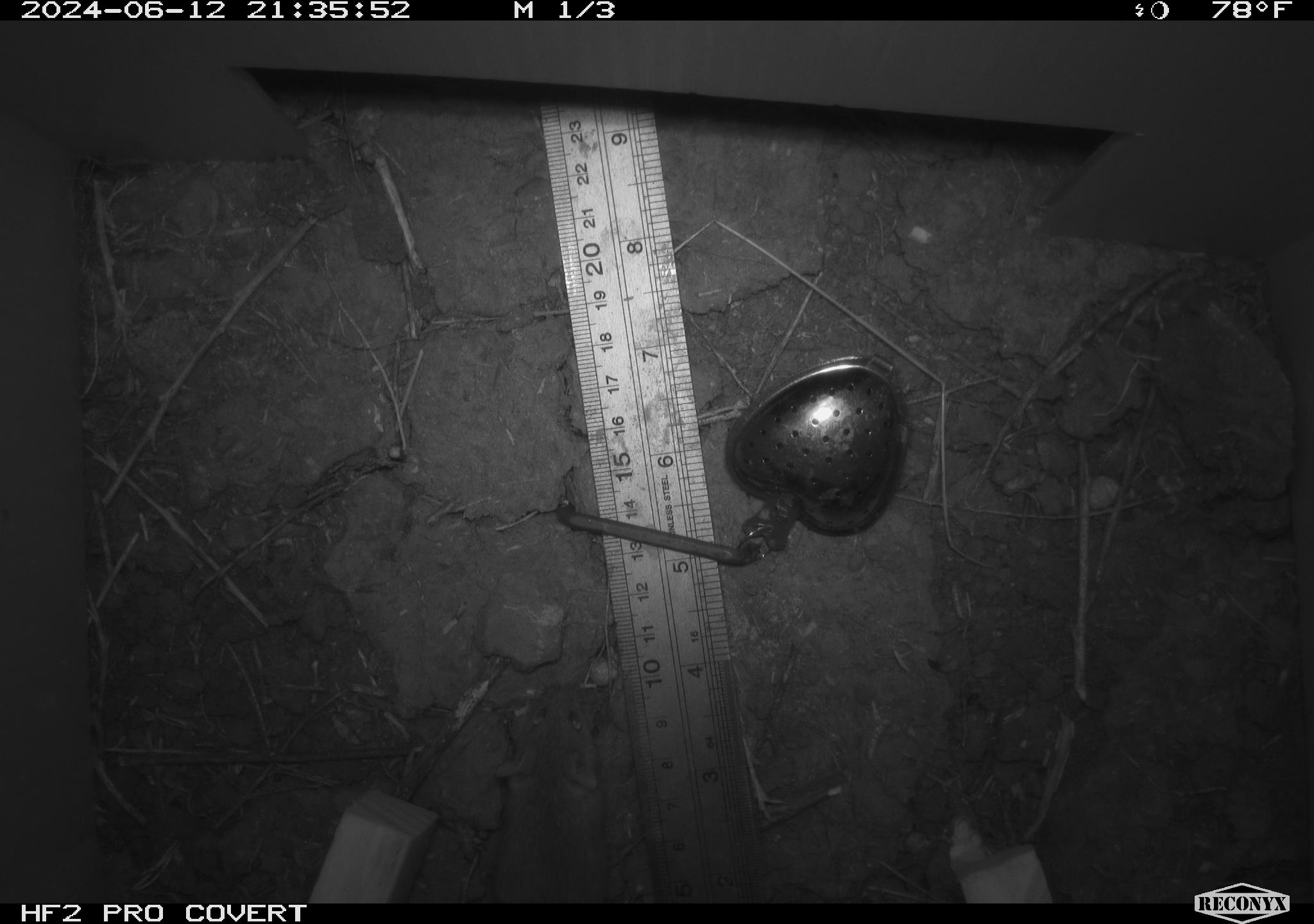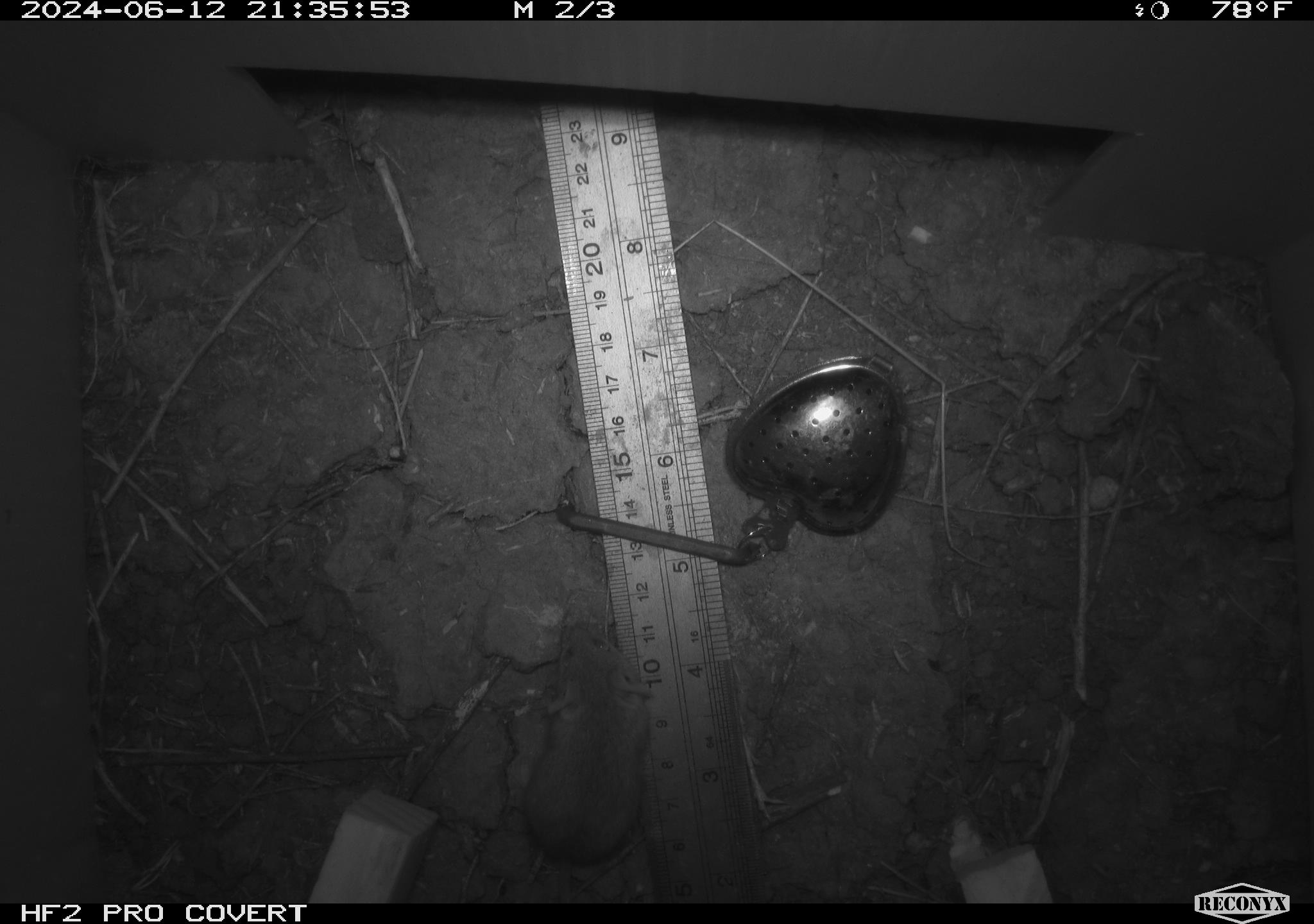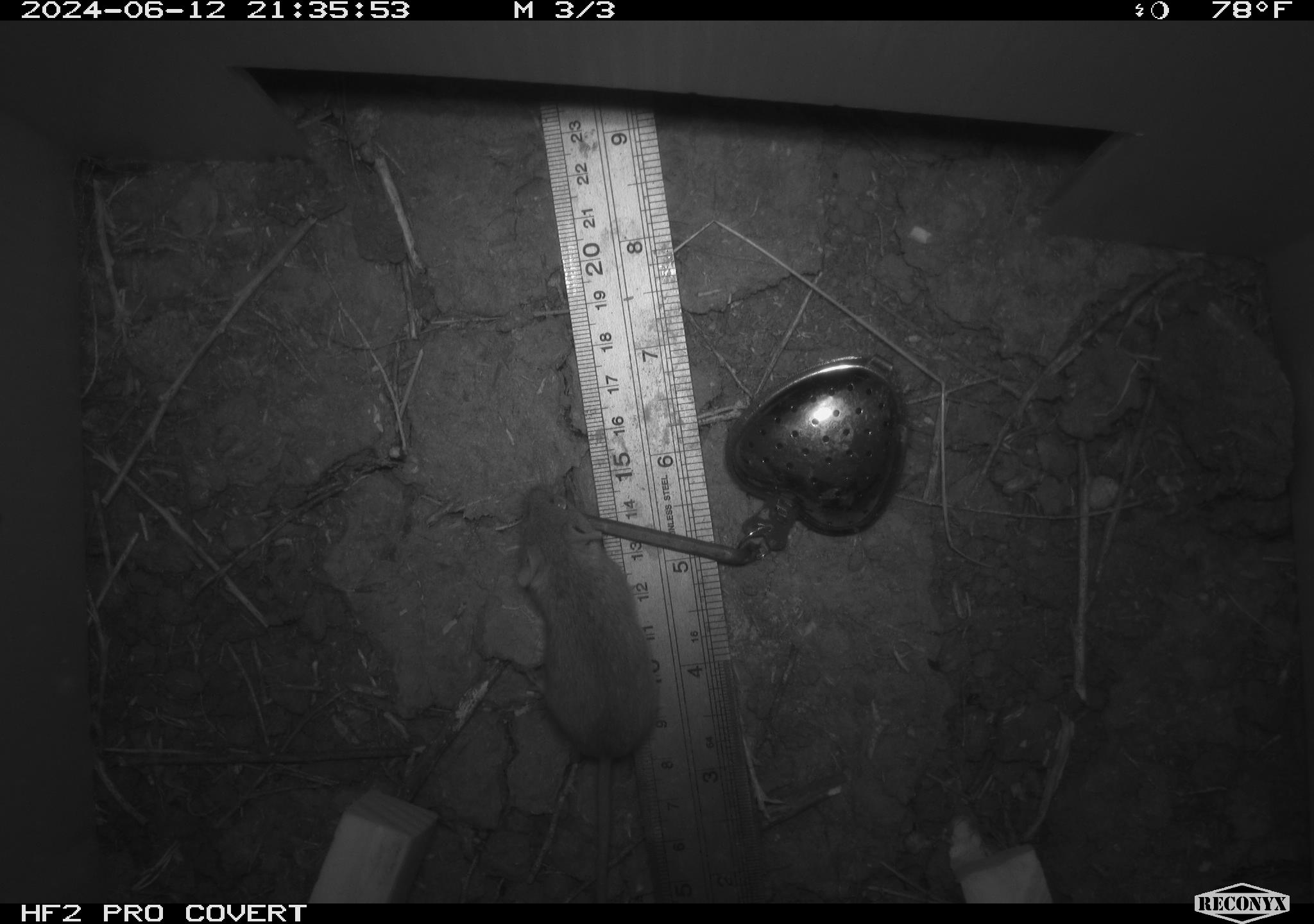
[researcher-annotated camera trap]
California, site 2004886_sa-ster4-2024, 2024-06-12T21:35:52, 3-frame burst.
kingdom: Animalia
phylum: Chordata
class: Mammalia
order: Rodentia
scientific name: Rodentia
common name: mouse species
Mouse species (Rodentia).